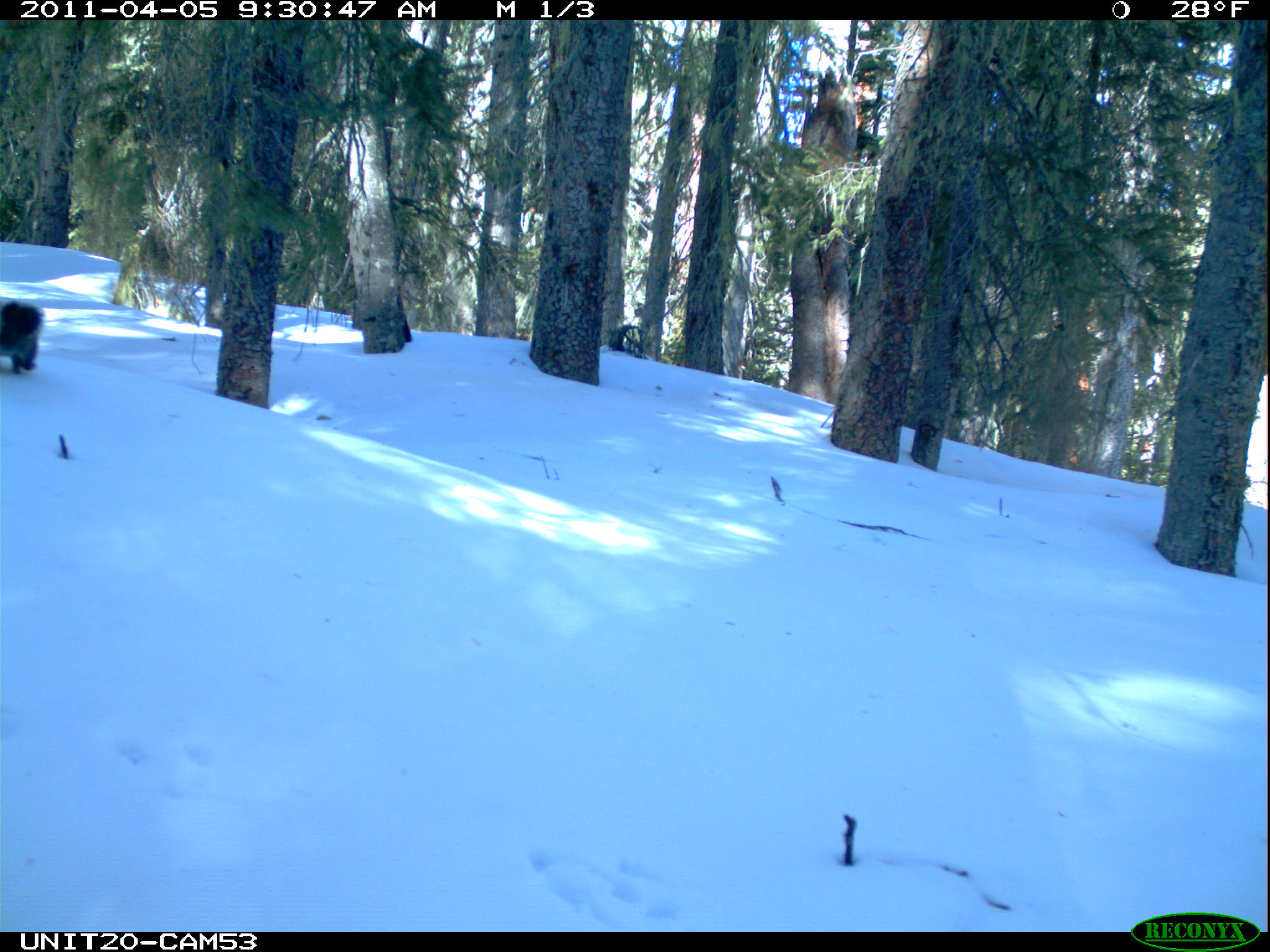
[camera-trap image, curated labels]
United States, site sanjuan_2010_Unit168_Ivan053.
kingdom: Animalia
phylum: Chordata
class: Mammalia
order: Rodentia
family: Sciuridae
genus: Tamiasciurus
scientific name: Tamiasciurus hudsonicus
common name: american red squirrel